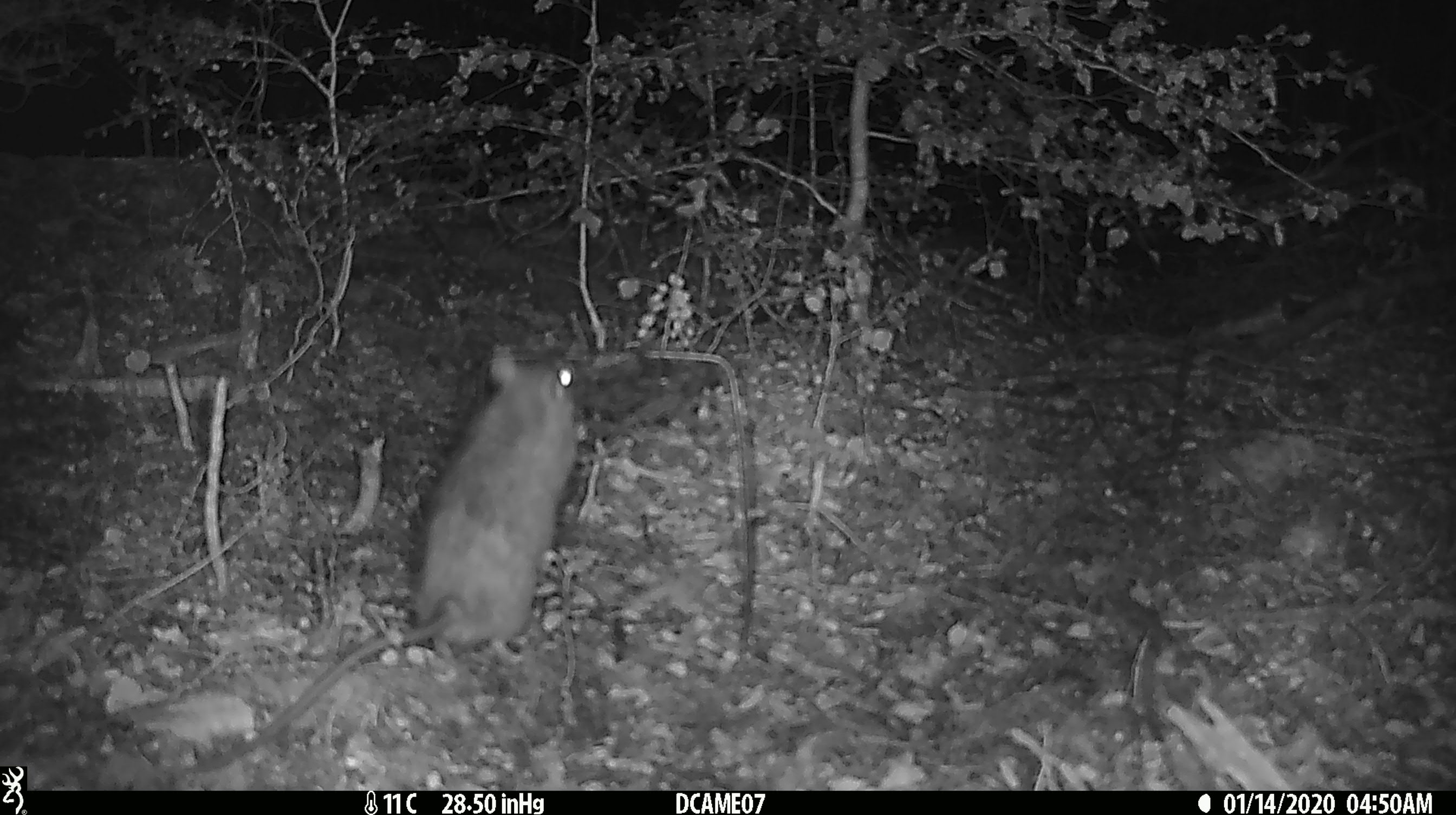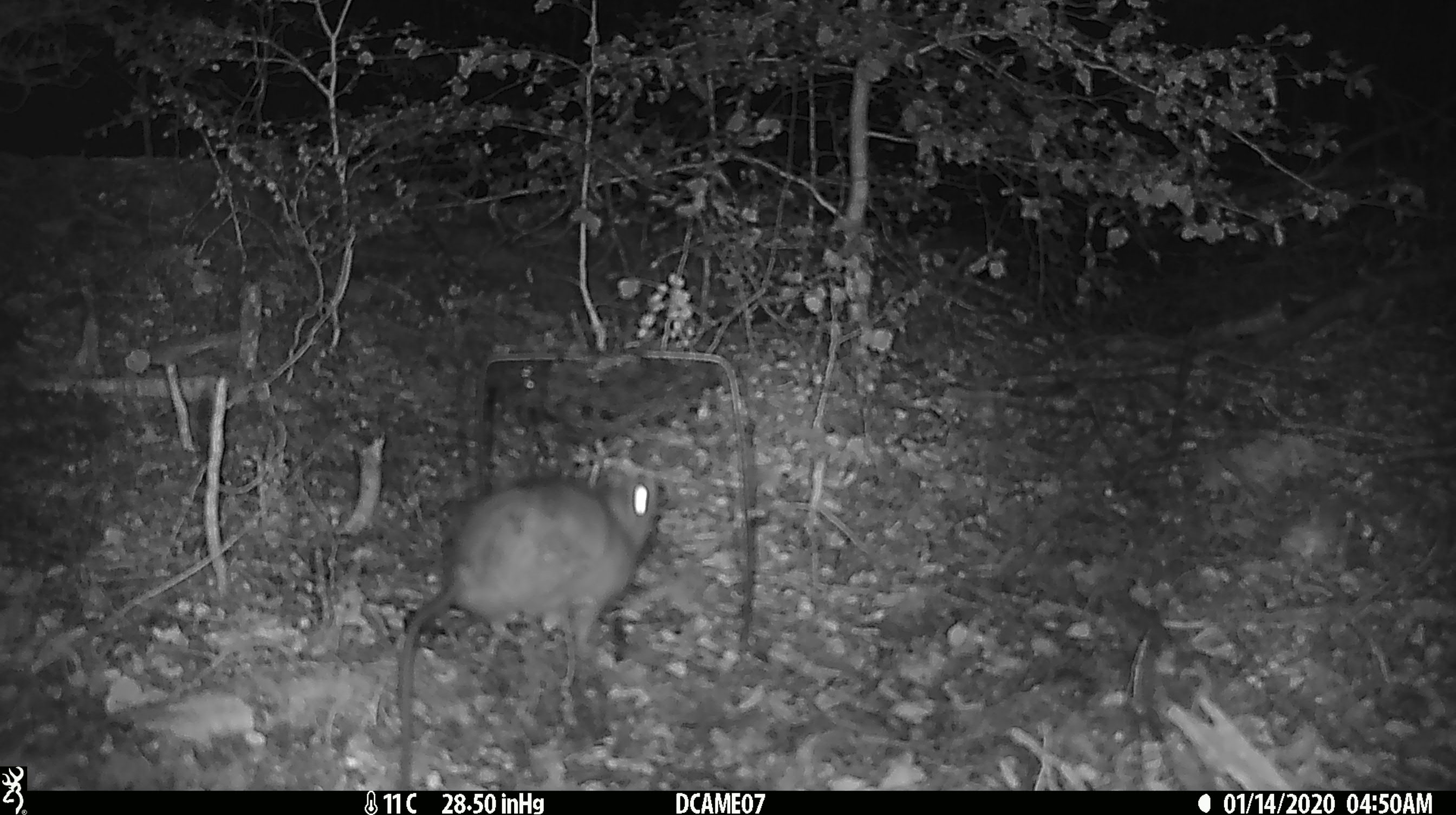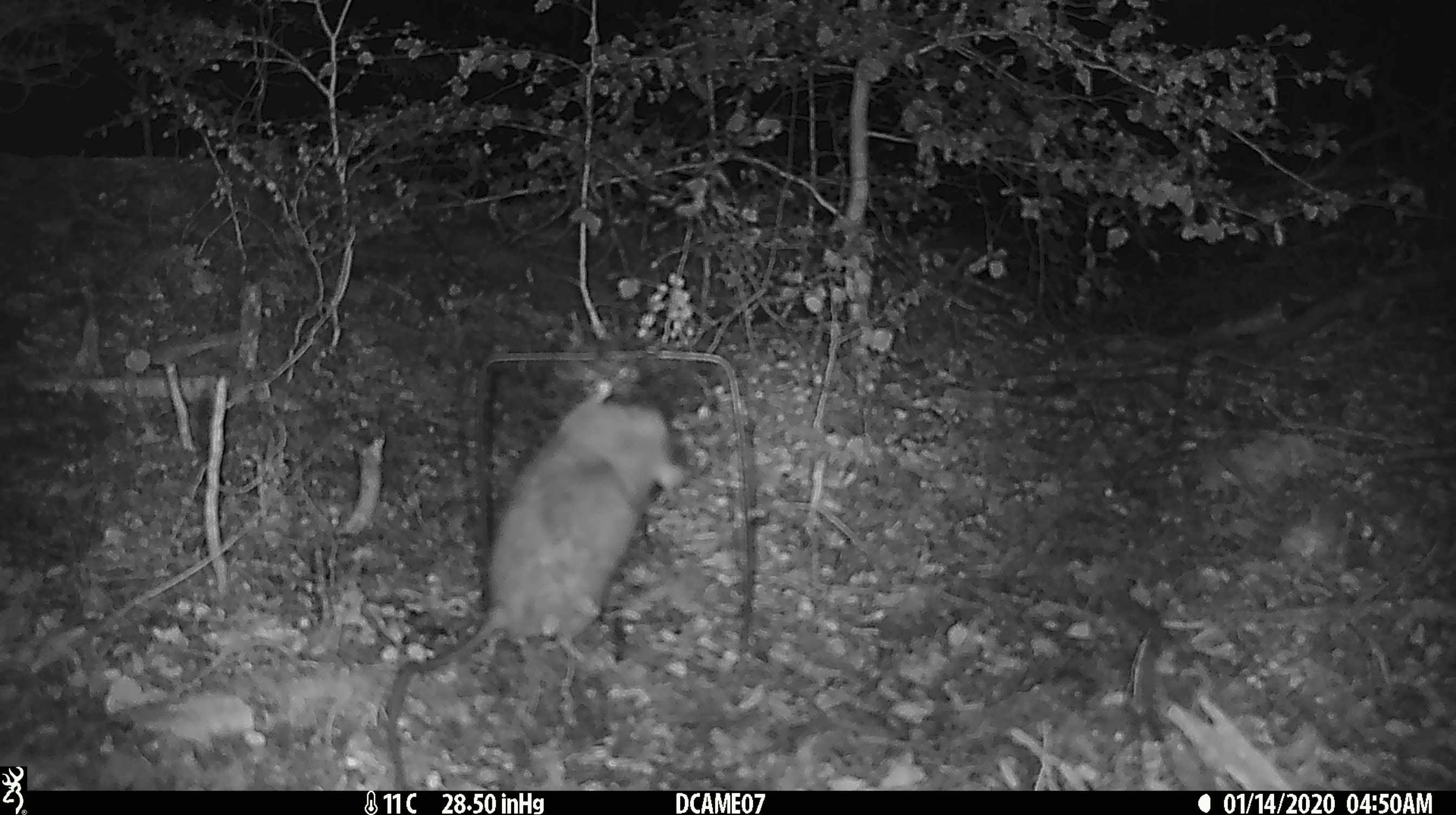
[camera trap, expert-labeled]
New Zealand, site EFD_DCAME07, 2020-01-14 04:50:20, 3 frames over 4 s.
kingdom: Animalia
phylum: Chordata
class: Mammalia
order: Rodentia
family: Muridae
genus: Rattus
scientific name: Rattus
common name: rat